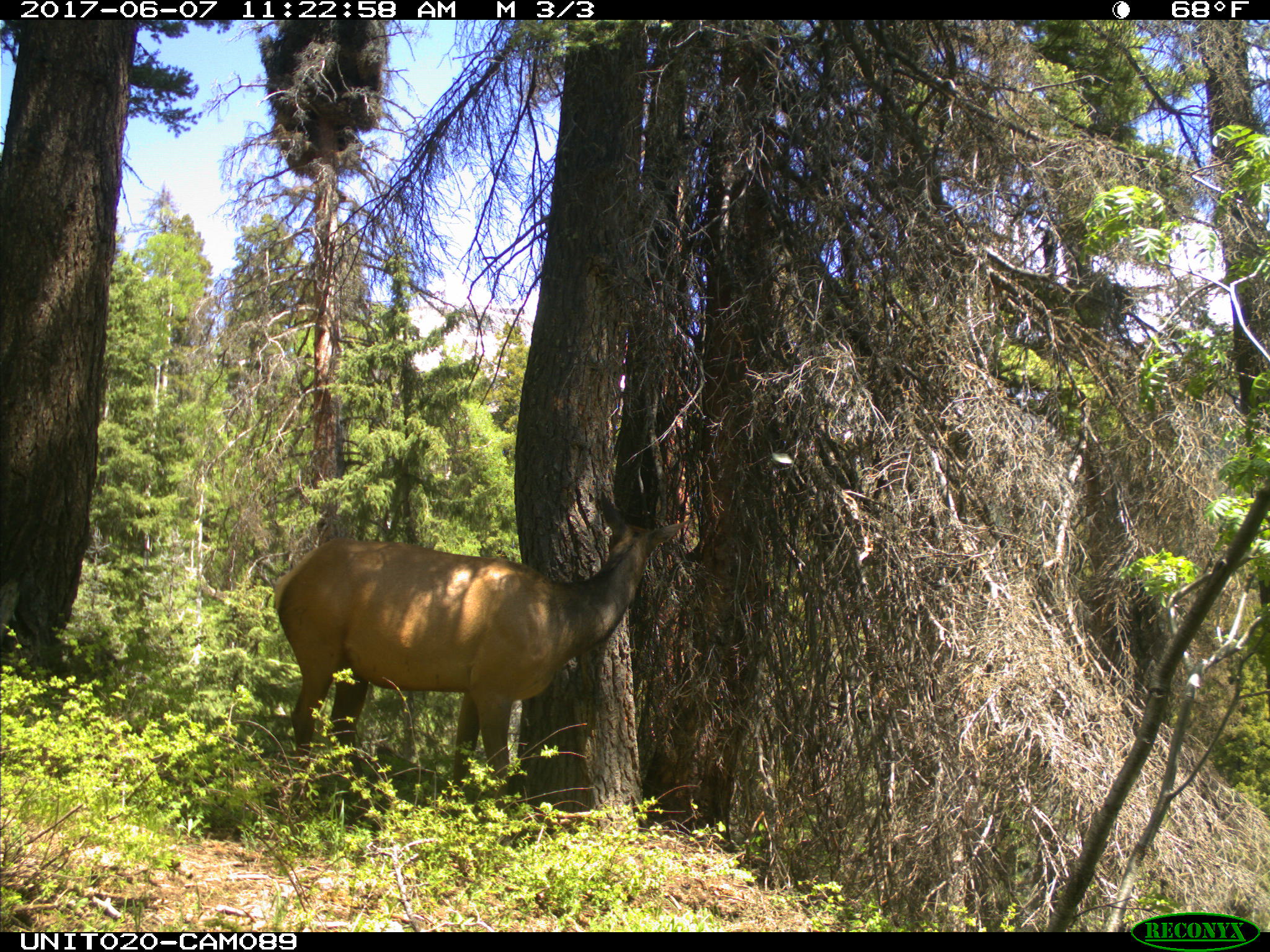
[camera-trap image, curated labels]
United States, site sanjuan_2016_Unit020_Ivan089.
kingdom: Animalia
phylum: Chordata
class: Mammalia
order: Artiodactyla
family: Cervidae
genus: Cervus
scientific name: Cervus elaphus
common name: red deer